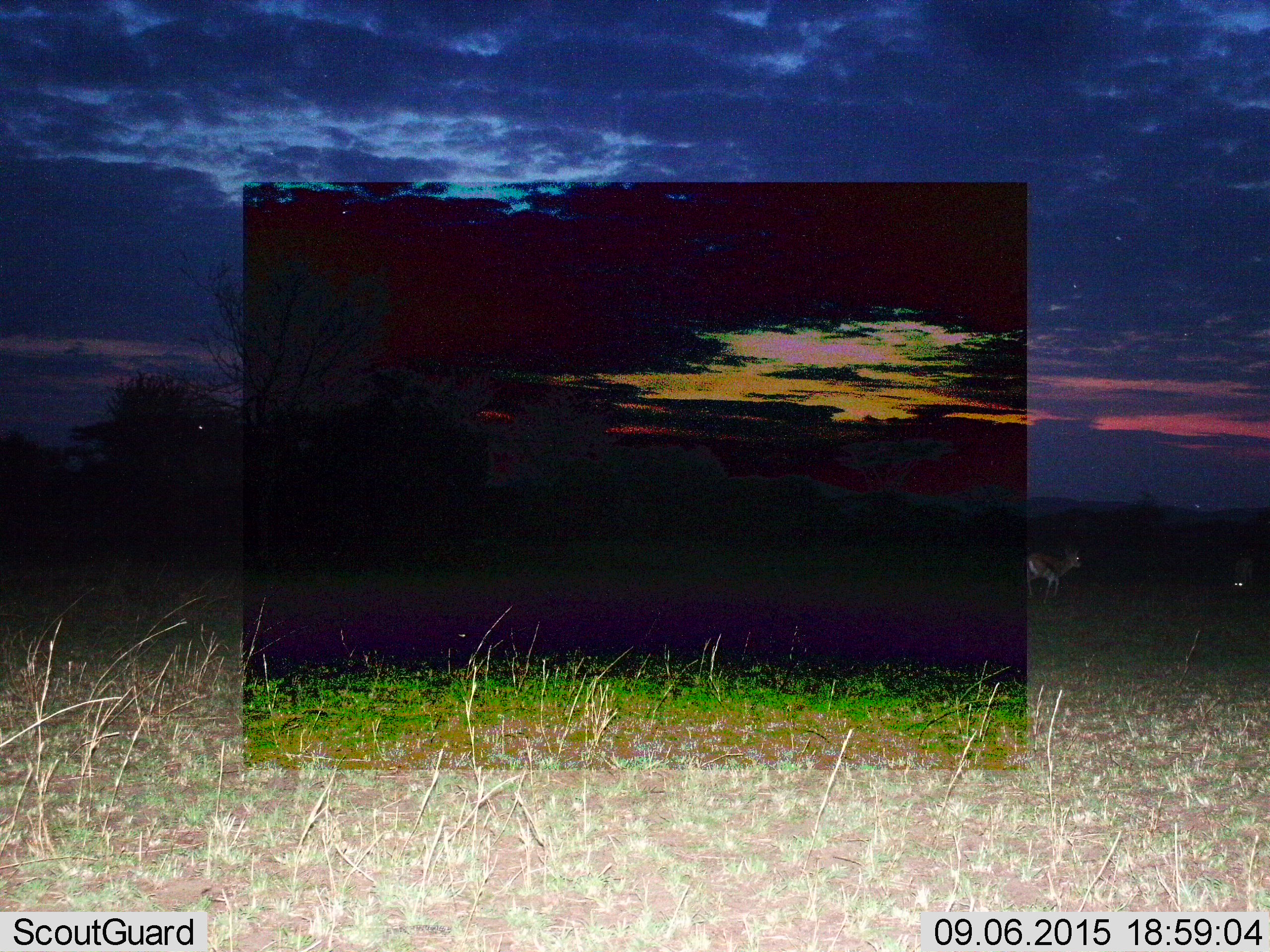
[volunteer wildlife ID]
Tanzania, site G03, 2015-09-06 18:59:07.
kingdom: Animalia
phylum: Chordata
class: Mammalia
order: Artiodactyla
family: Bovidae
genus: Eudorcas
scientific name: Eudorcas thomsonii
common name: thomson's gazelle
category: gazellethomsons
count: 2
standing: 25%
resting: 0%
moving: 75%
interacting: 0%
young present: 0%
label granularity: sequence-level